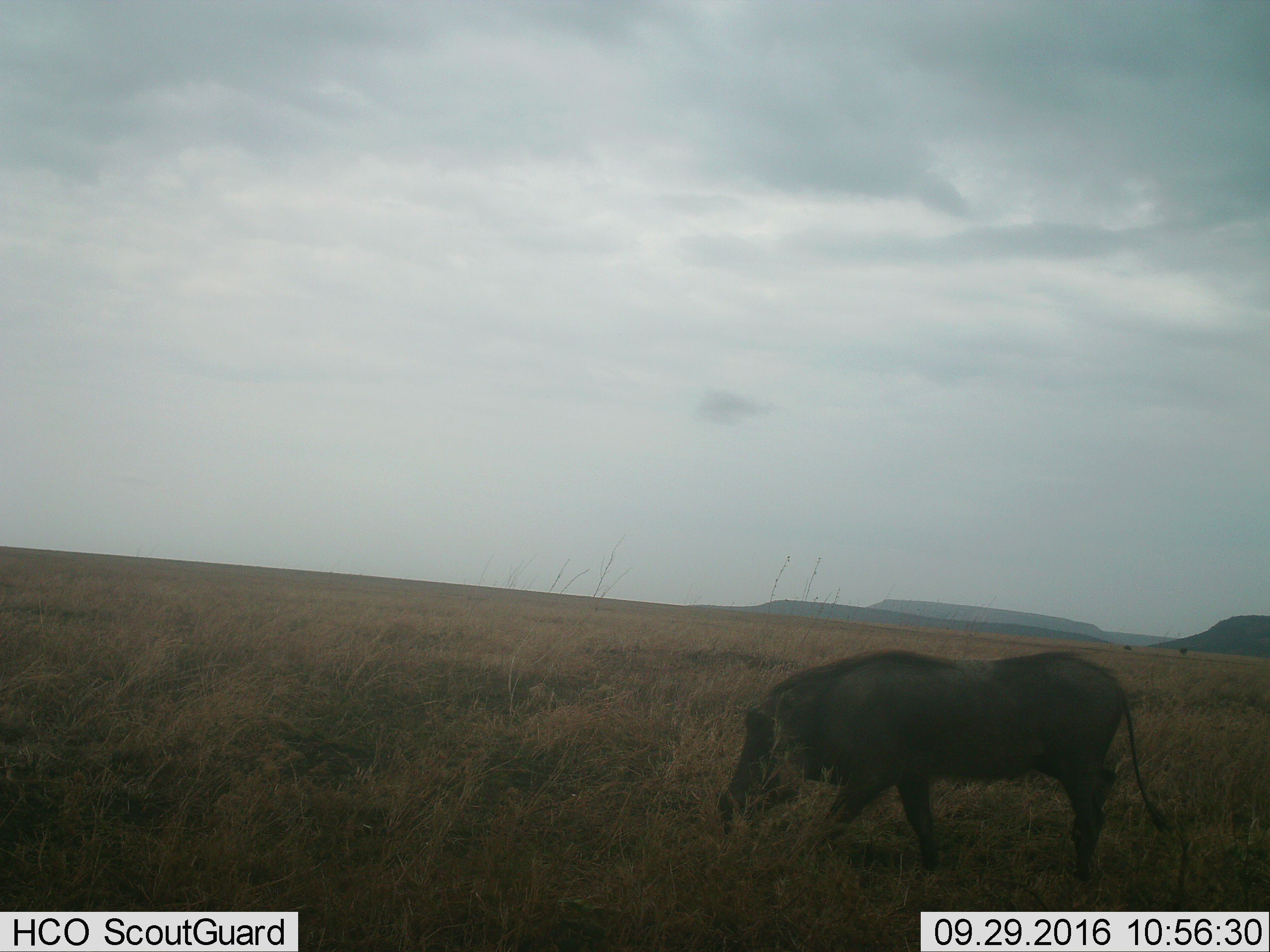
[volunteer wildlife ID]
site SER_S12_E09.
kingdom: Animalia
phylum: Chordata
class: Mammalia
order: Artiodactyla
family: Suidae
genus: Phacochoerus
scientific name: Phacochoerus africanus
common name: warthog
Warthog (Phacochoerus africanus), count 1. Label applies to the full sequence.